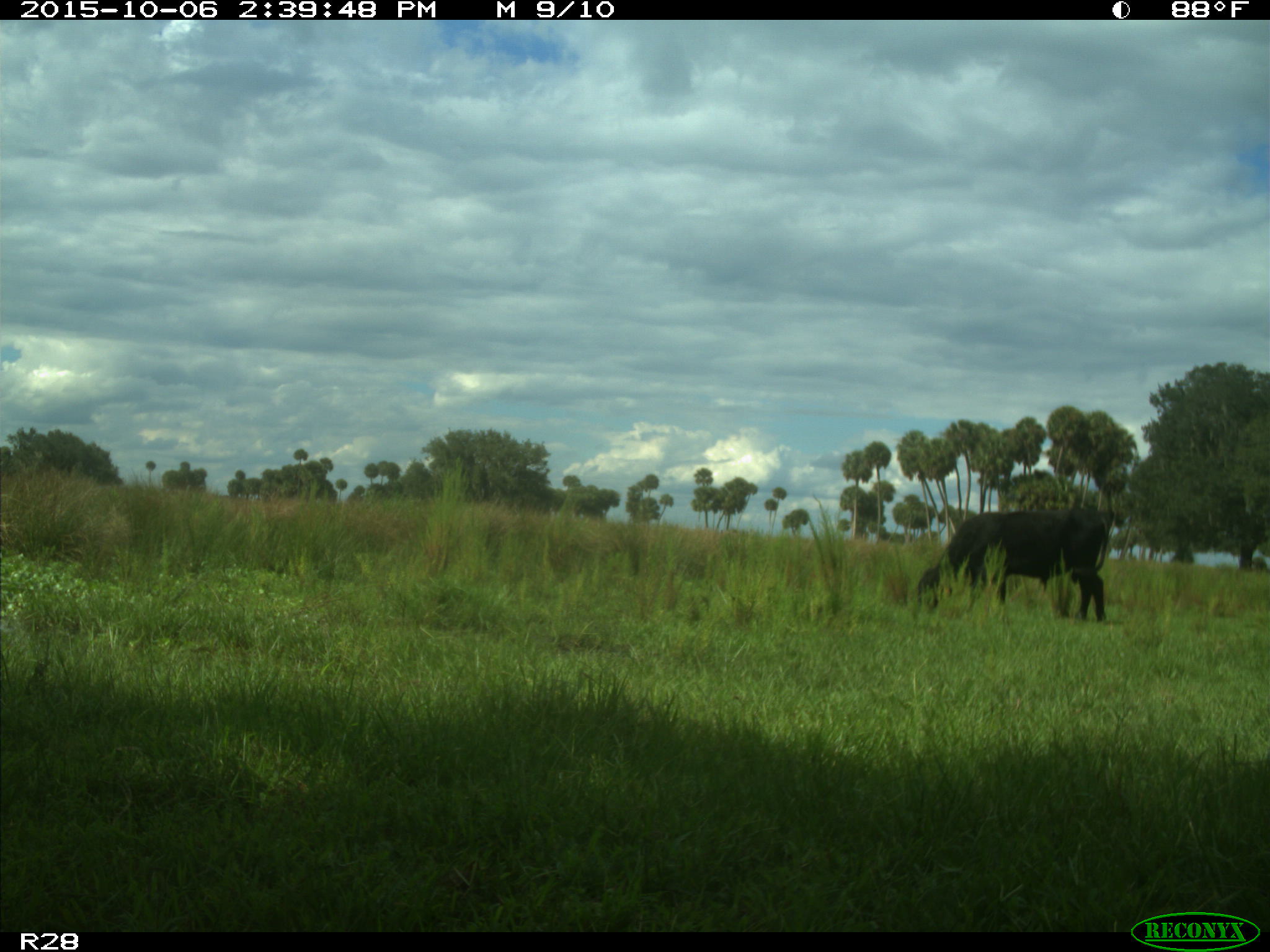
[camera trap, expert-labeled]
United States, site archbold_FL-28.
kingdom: Animalia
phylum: Chordata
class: Mammalia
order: Artiodactyla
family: Bovidae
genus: Bos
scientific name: Bos taurus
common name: domestic cow